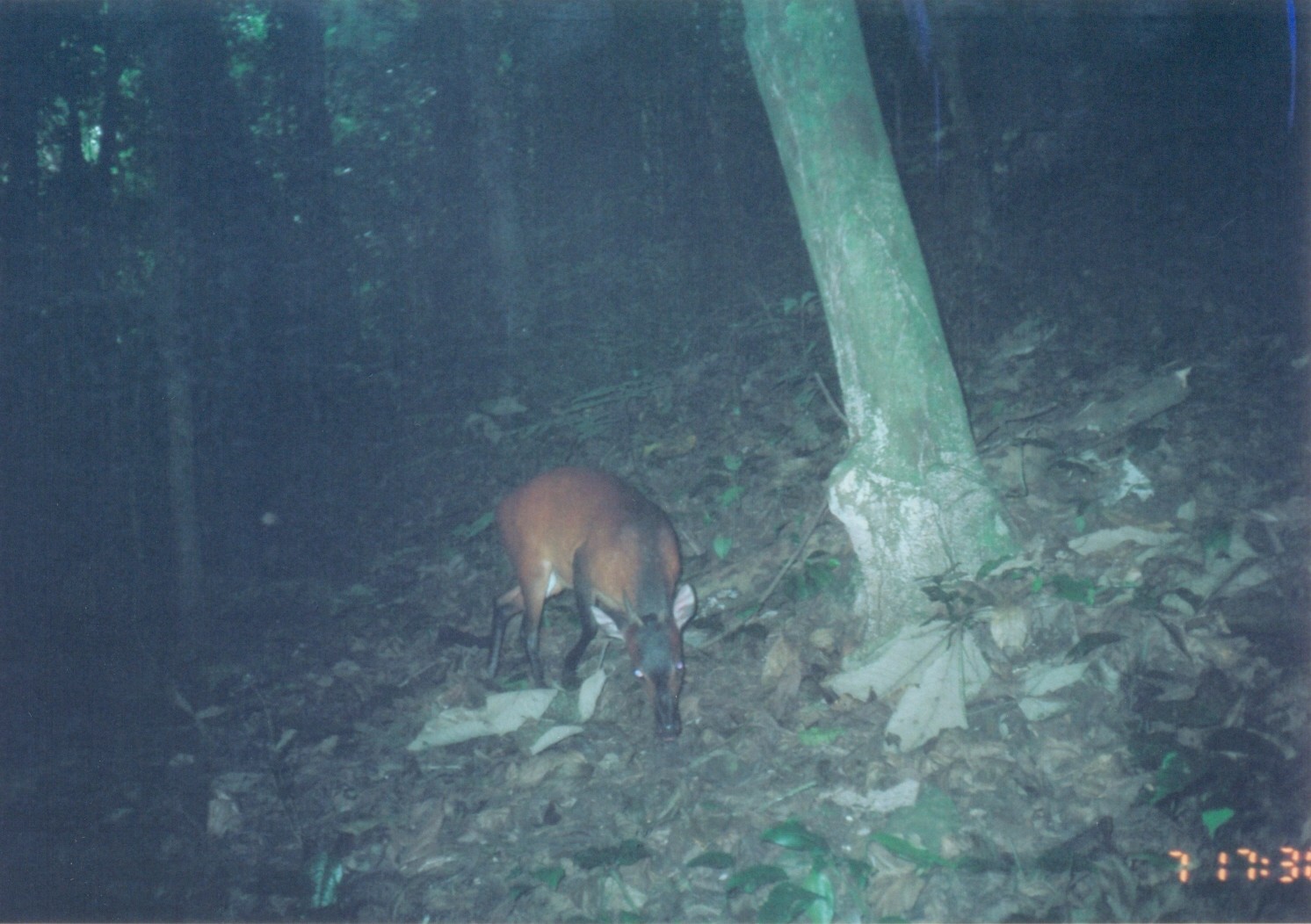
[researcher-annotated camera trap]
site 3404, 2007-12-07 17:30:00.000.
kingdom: Animalia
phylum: Chordata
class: Mammalia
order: Artiodactyla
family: Bovidae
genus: Cephalophus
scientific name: Cephalophus harveyi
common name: harvey's duiker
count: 1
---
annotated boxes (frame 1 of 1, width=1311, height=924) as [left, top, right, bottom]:
cephalophus harveyi: [481, 459, 700, 745]